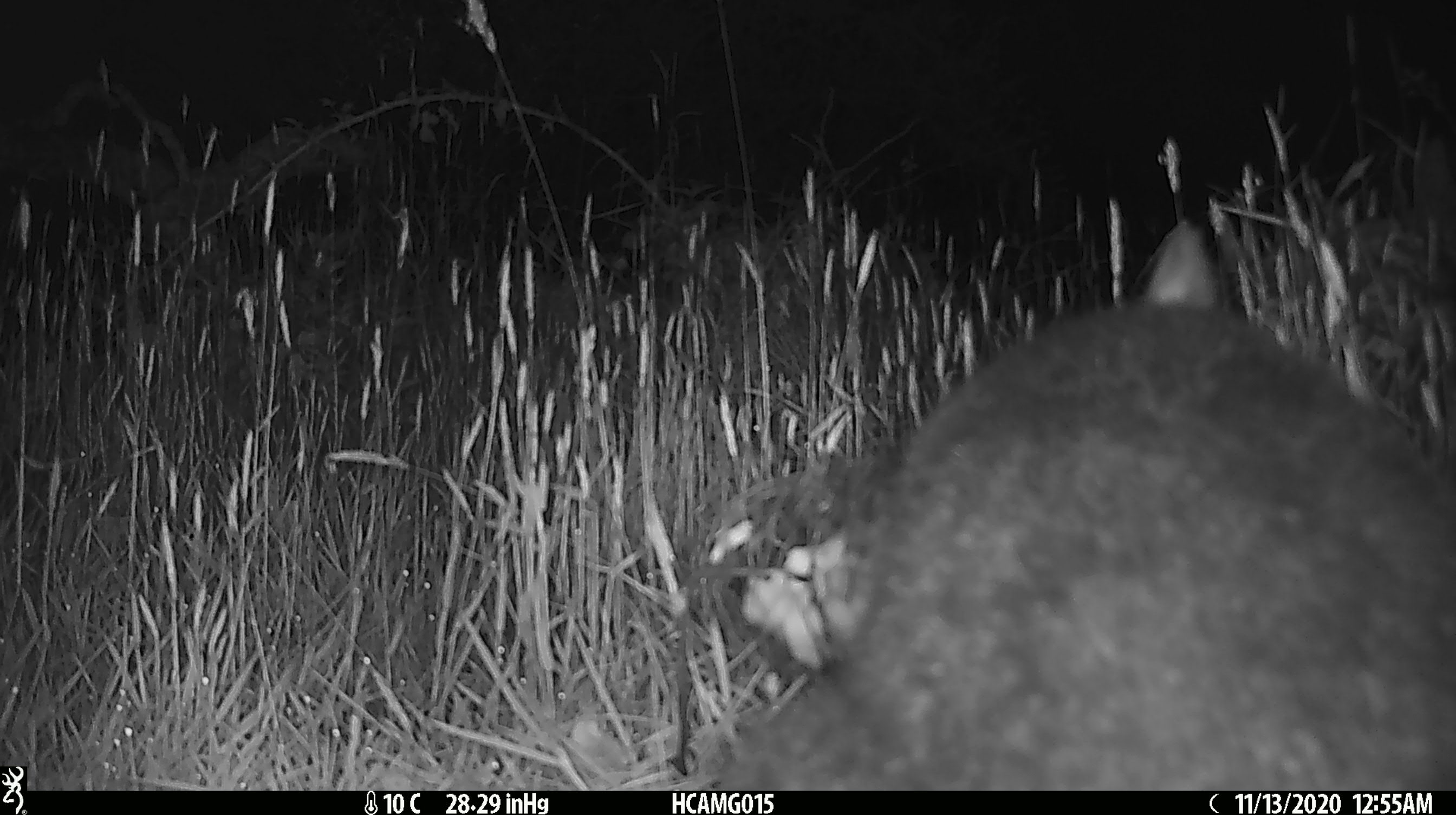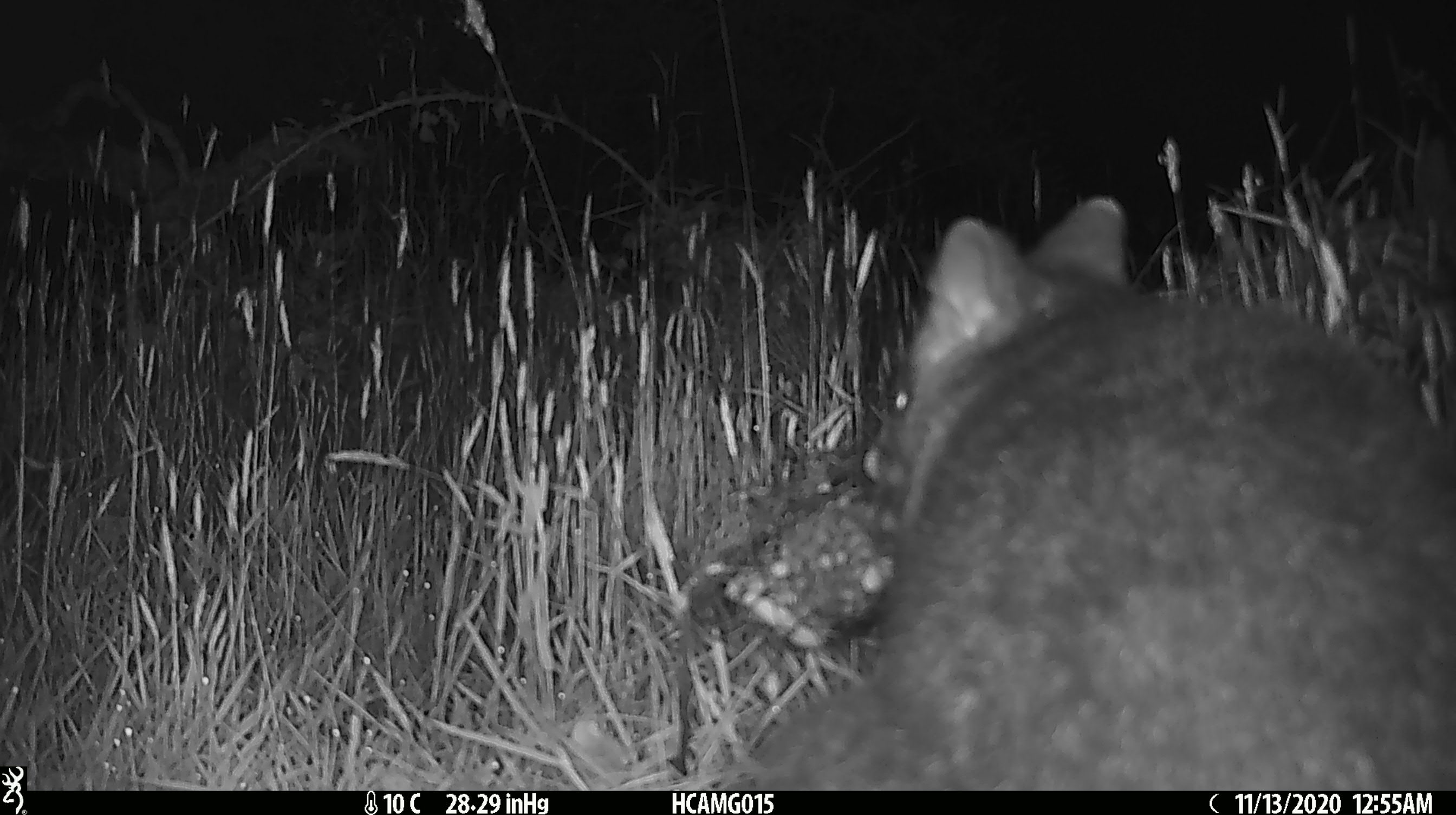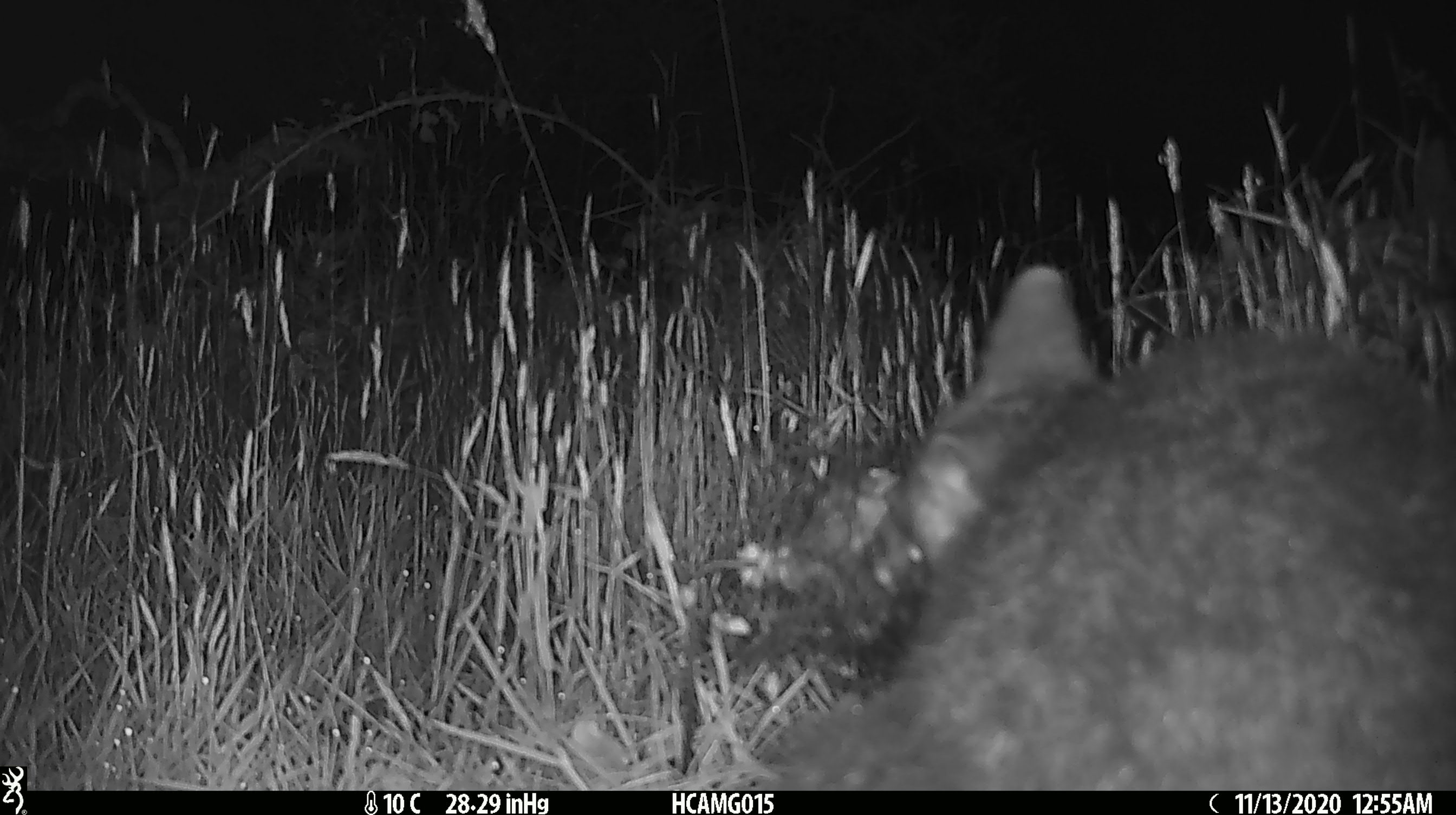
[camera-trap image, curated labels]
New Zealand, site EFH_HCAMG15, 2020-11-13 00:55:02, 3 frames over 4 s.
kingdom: Animalia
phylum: Chordata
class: Mammalia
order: Diprotodontia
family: Phalangeridae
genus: Trichosurus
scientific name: Trichosurus vulpecula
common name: common brushtail possum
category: possum